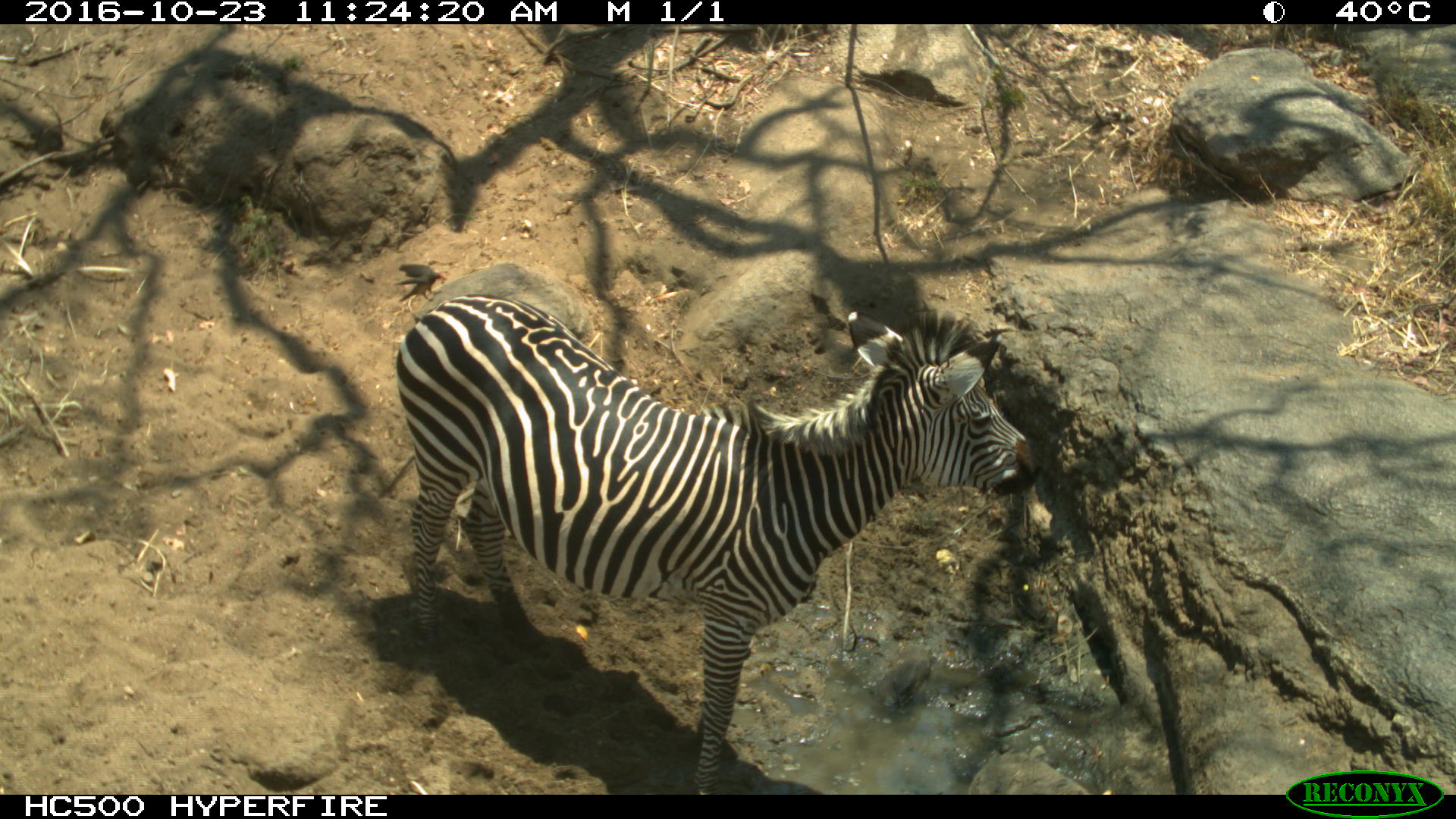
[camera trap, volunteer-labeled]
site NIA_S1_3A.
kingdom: Animalia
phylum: Chordata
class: Mammalia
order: Perissodactyla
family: Equidae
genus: Equus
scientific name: Equus quagga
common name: plains zebra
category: zebraplains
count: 1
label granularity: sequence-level